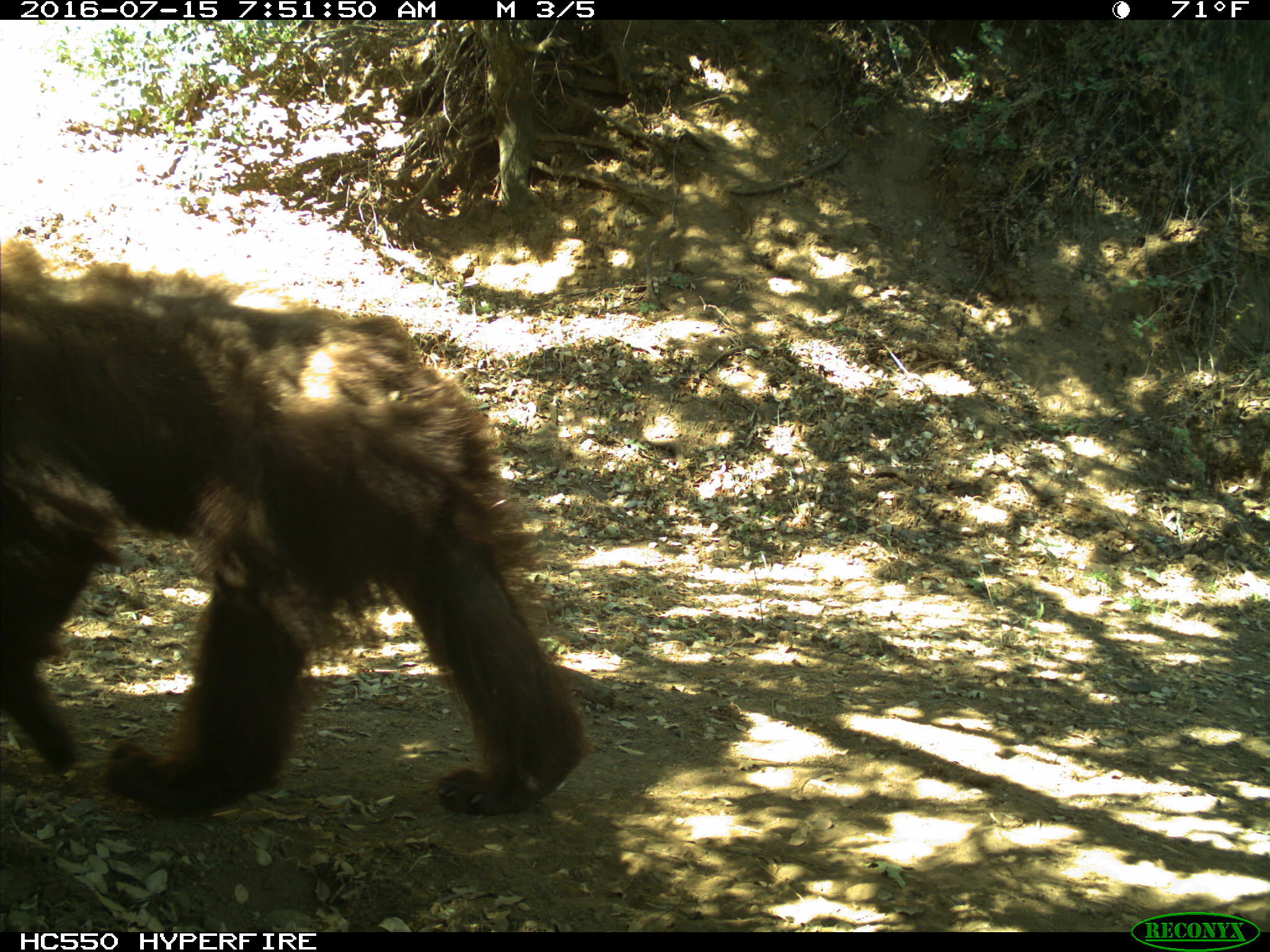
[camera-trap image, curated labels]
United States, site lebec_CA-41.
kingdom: Animalia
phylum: Chordata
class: Mammalia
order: Carnivora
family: Ursidae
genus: Ursus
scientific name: Ursus americanus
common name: american black bear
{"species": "Ursus americanus (american black bear)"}